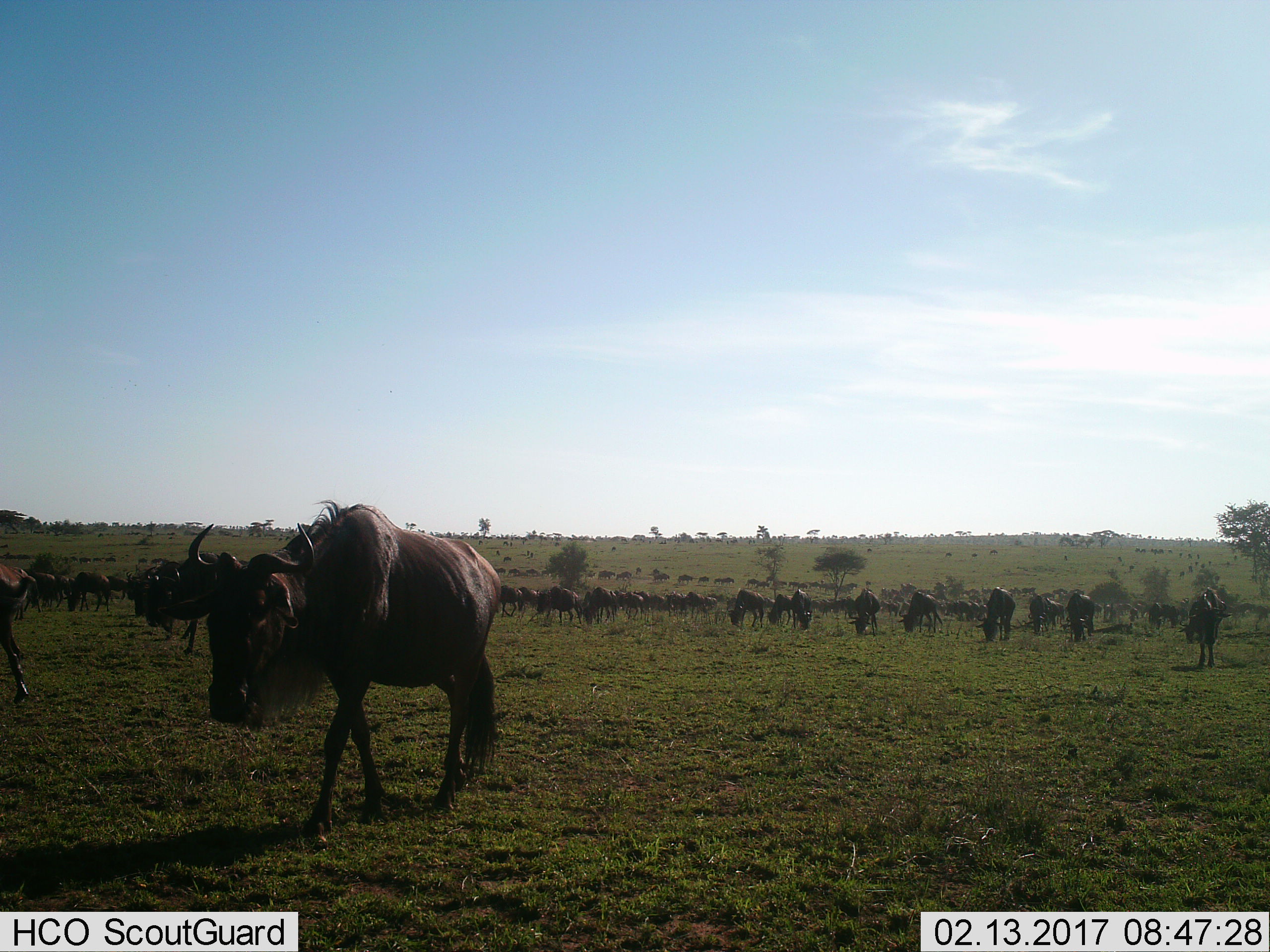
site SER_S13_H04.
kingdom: Animalia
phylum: Chordata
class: Mammalia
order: Artiodactyla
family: Bovidae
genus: Connochaetes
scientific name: Connochaetes taurinus taurinus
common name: blue wildebeest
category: wildebeestblue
Wildebeestblue (blue wildebeest) (Connochaetes taurinus taurinus), count 11-50. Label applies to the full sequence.